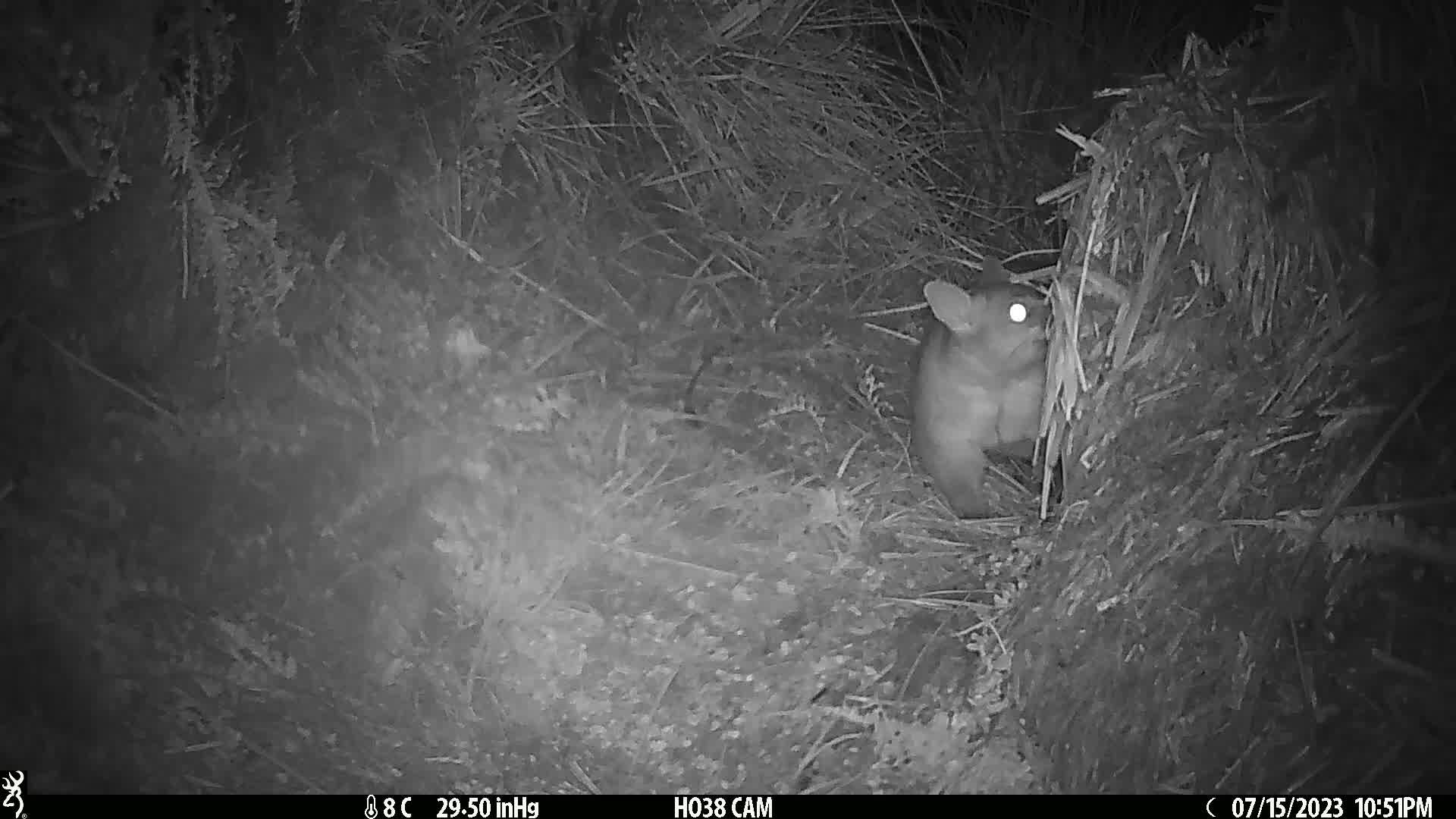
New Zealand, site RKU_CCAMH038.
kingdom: Animalia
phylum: Chordata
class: Mammalia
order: Diprotodontia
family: Phalangeridae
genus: Trichosurus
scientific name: Trichosurus vulpecula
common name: common brushtail possum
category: possum